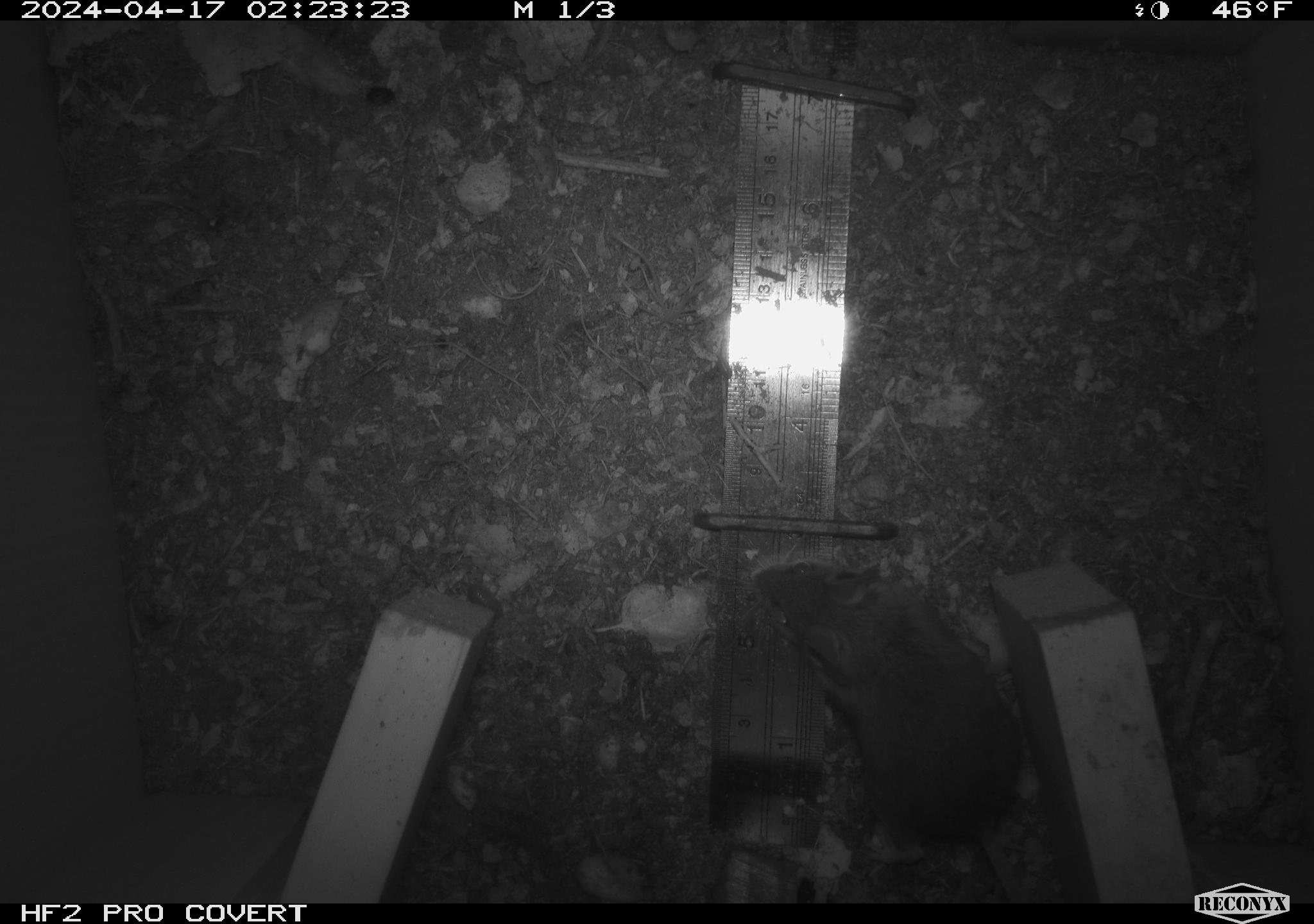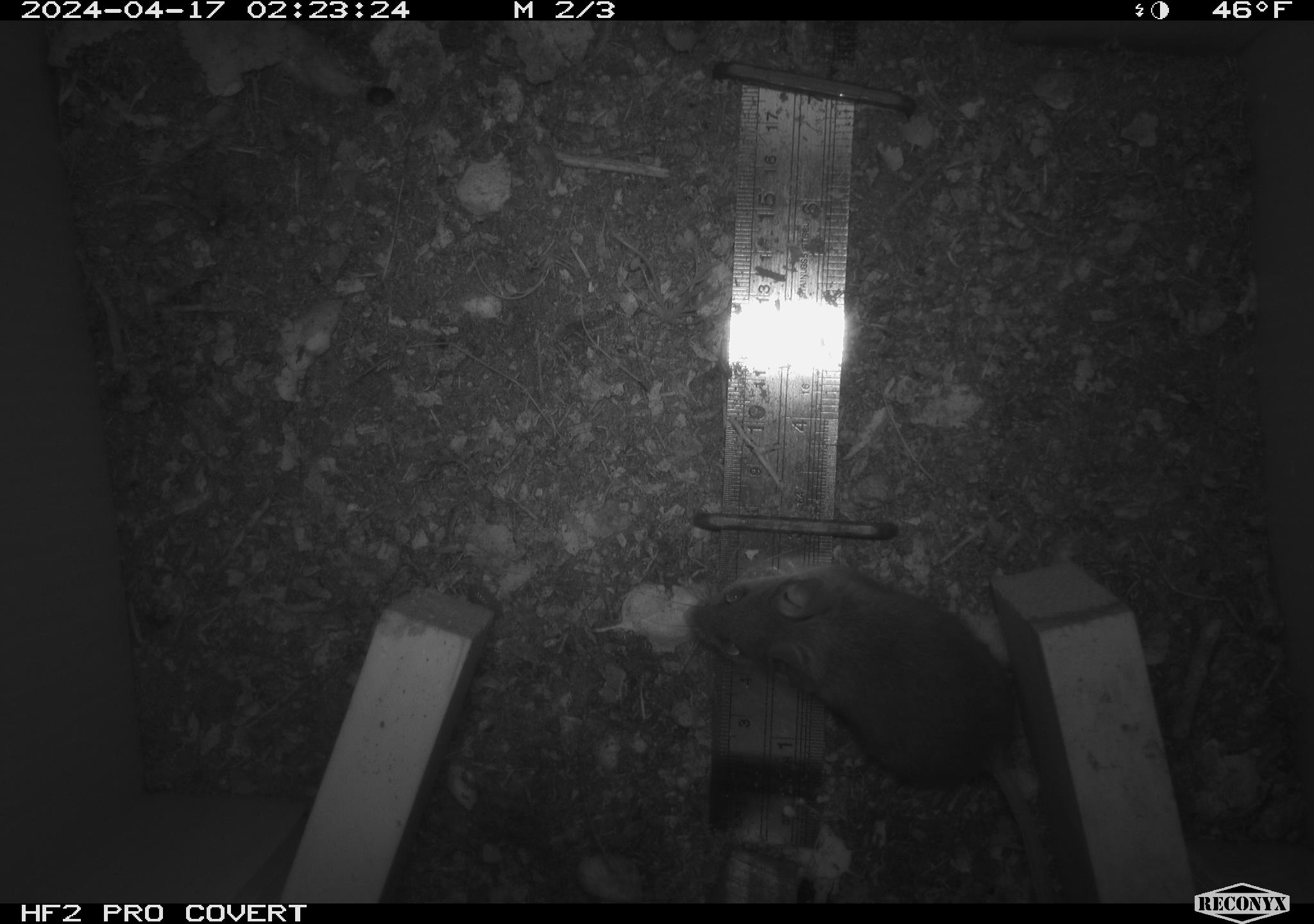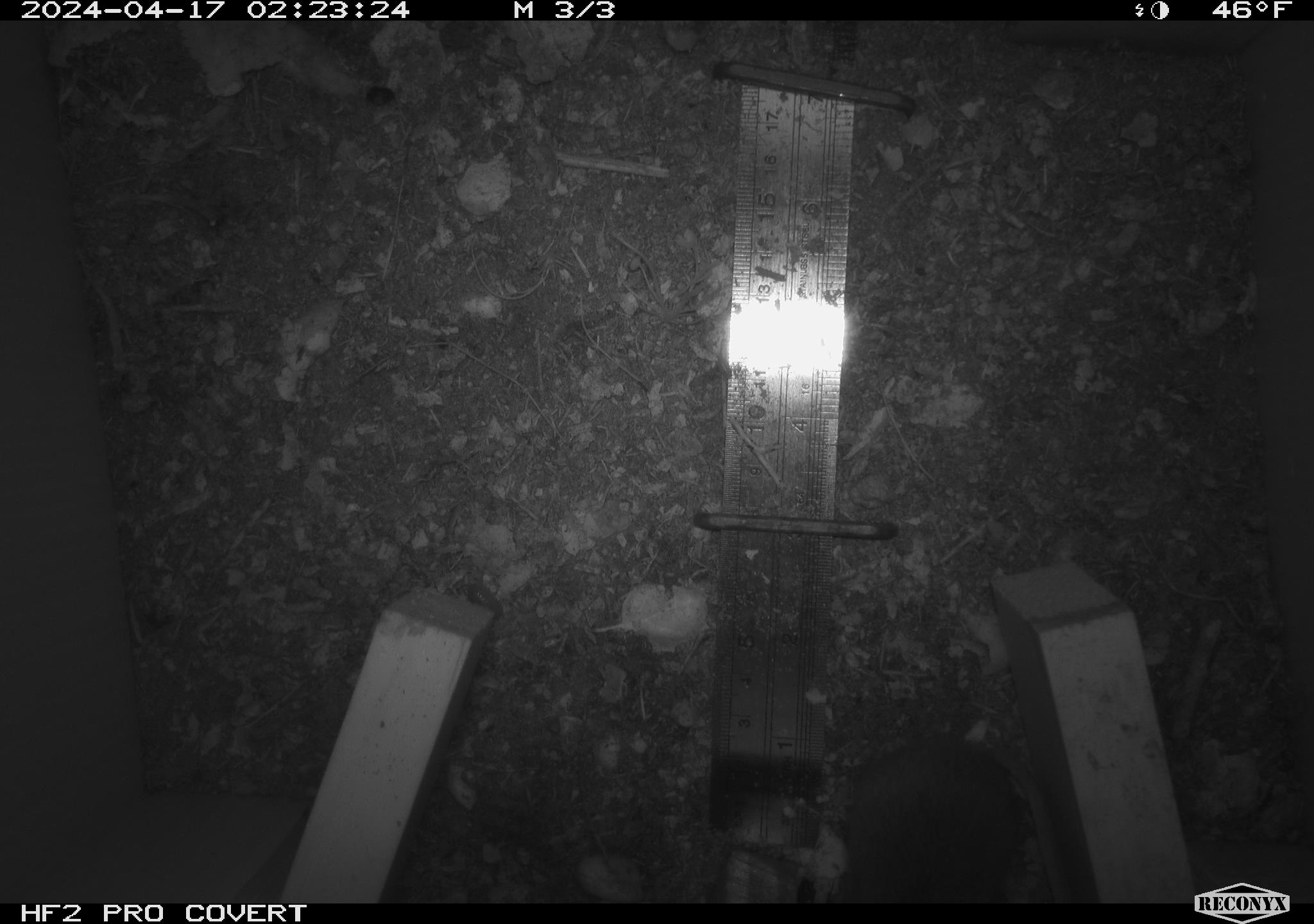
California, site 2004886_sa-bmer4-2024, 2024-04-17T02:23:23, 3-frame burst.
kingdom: Animalia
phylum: Chordata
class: Mammalia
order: Rodentia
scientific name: Rodentia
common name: mouse species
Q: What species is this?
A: Mouse species (Rodentia).